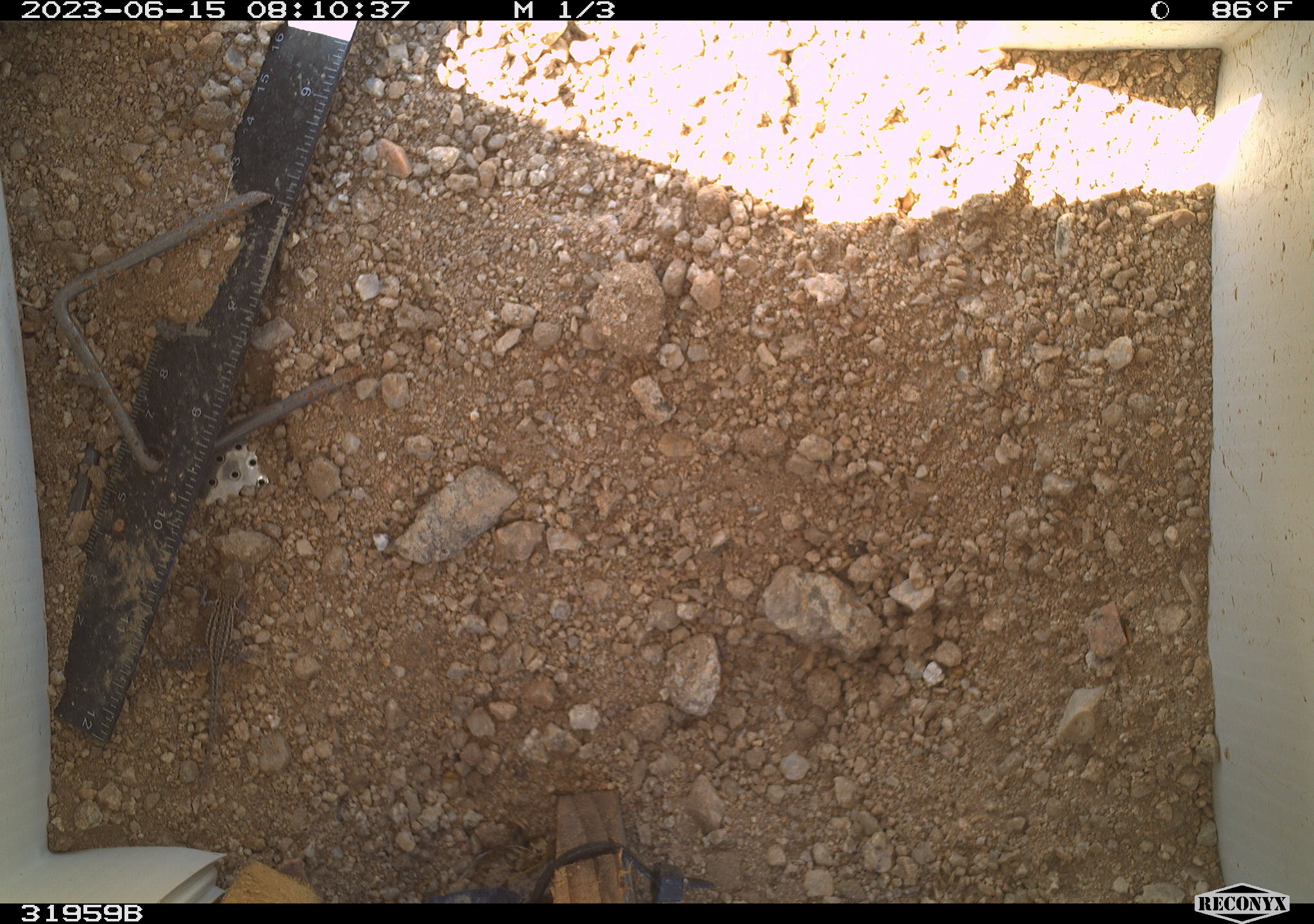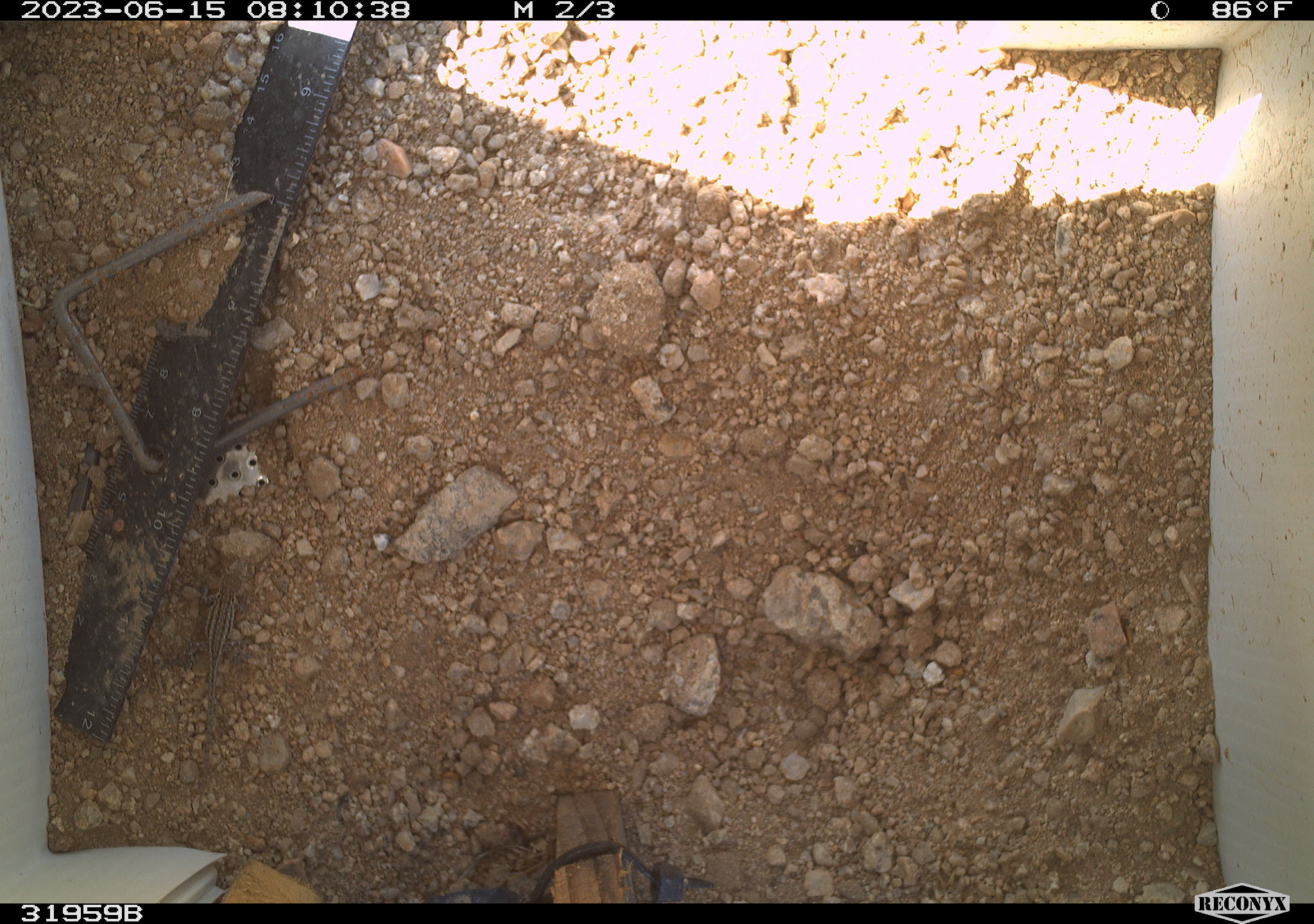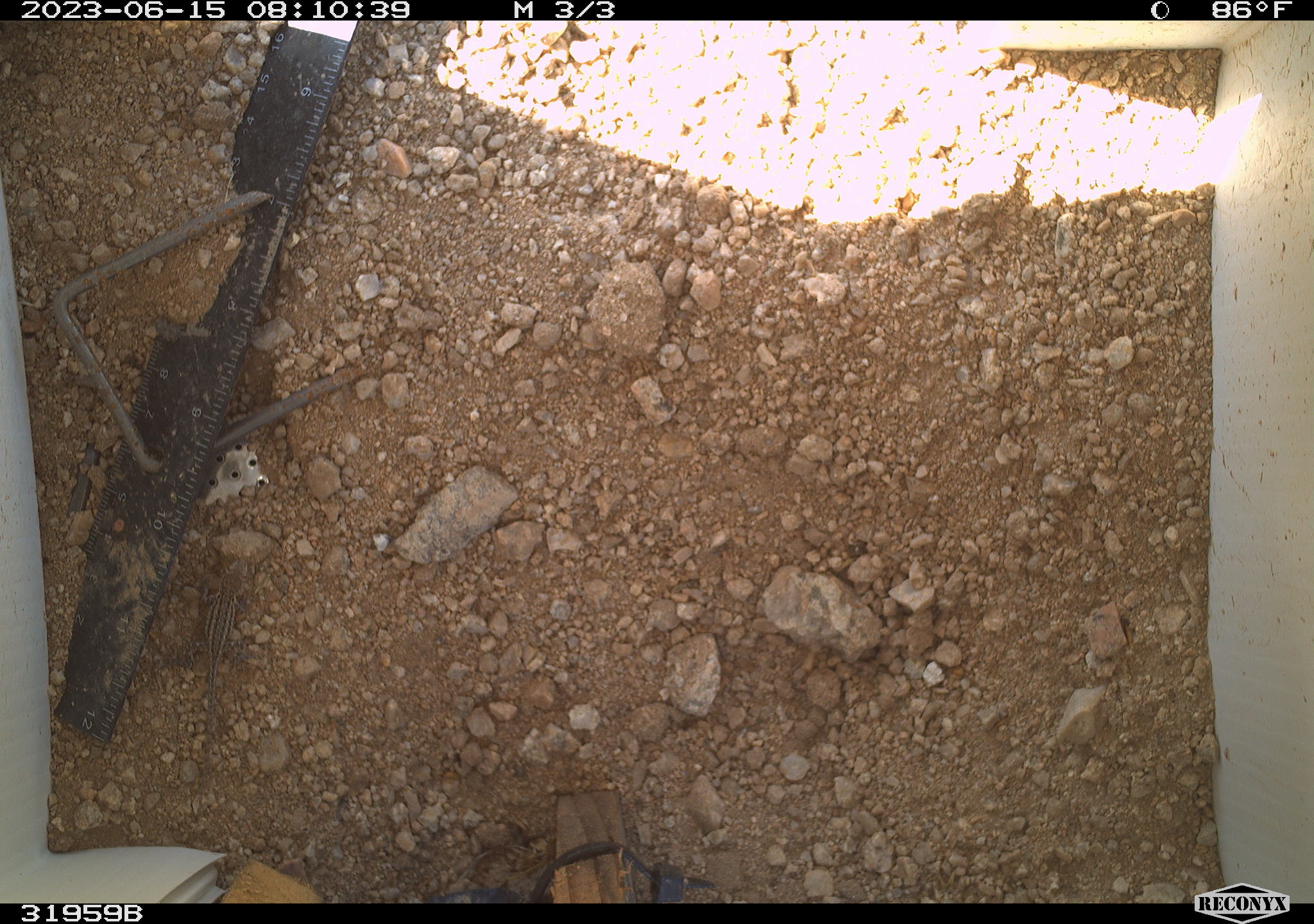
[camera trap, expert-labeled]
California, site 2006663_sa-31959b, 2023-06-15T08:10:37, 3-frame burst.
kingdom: Animalia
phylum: Chordata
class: Reptilia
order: Squamata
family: Phrynosomatidae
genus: Sceloporus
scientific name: Sceloporus graciosus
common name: common sagebrush lizard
Common sagebrush lizard (Sceloporus graciosus).